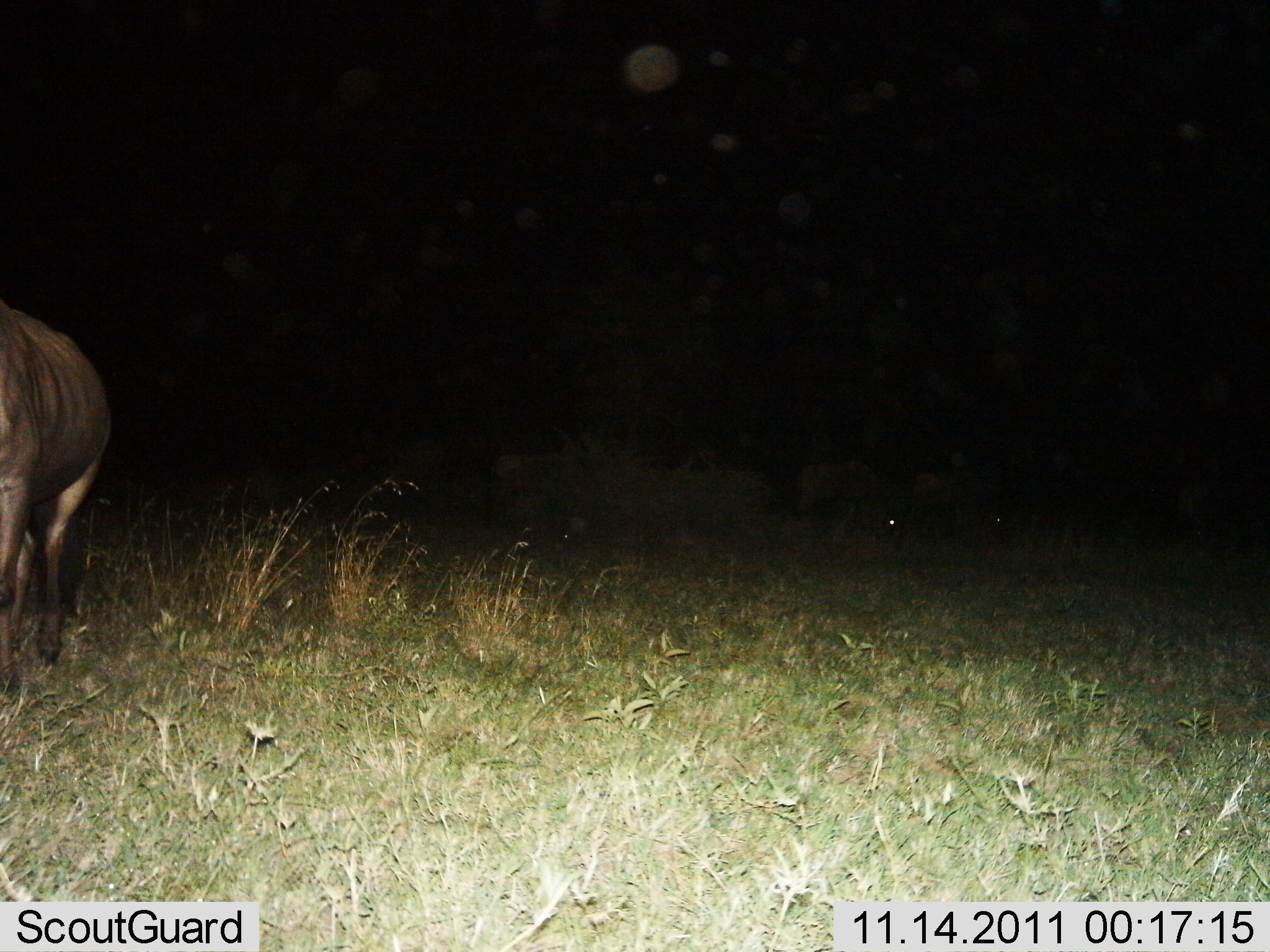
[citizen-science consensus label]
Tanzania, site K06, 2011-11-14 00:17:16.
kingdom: Animalia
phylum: Chordata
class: Mammalia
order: Artiodactyla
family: Bovidae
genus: Connochaetes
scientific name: Connochaetes taurinus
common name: blue wildebeest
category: wildebeest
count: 1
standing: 73%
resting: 0%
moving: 18%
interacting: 0%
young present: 0%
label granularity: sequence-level